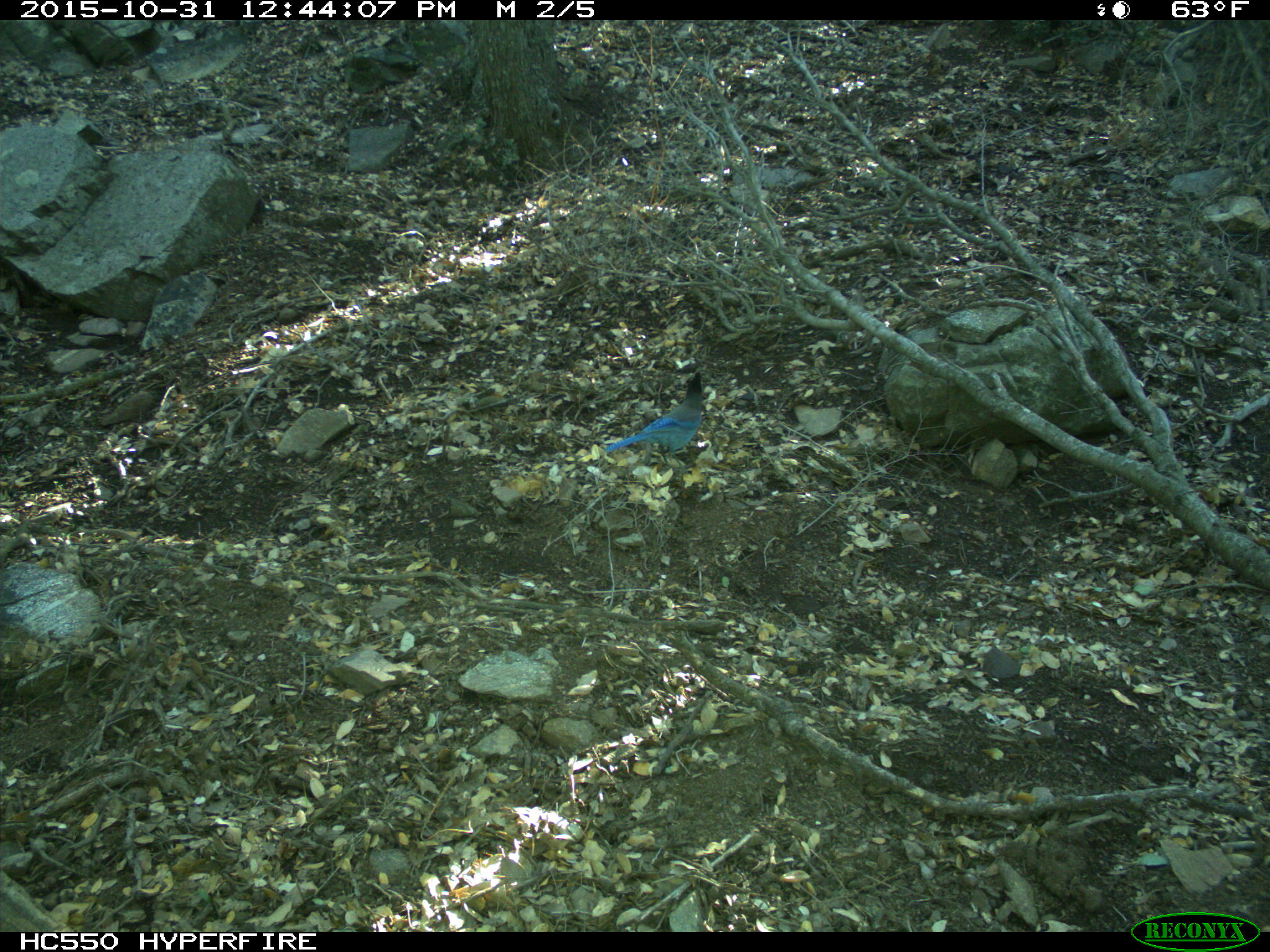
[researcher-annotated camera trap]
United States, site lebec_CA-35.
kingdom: Animalia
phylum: Chordata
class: Aves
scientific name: Aves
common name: birds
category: unidentified bird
Unidentified bird (birds) (Aves).